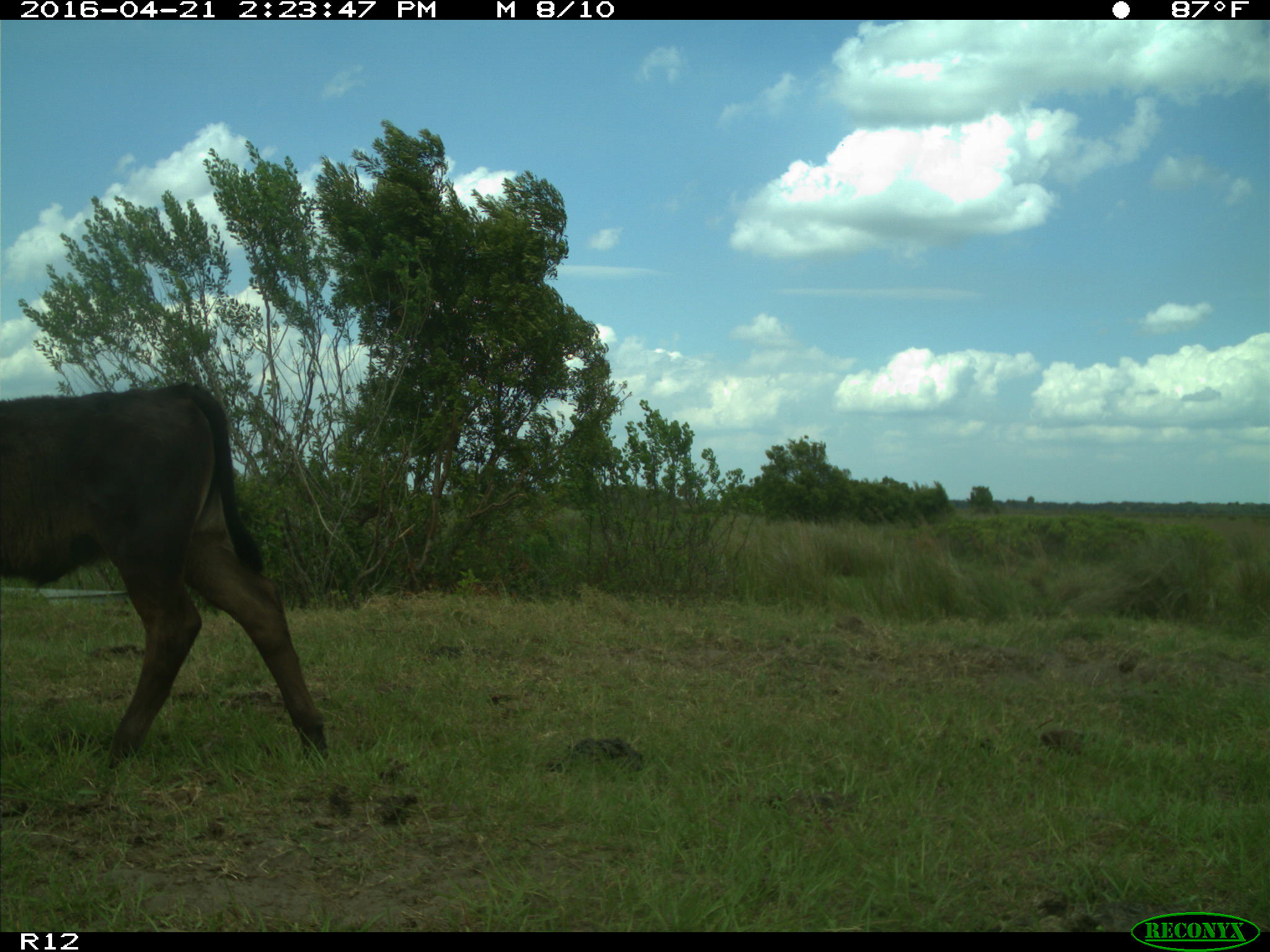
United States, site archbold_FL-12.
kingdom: Animalia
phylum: Chordata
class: Mammalia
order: Artiodactyla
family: Bovidae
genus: Bos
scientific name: Bos taurus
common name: domestic cow